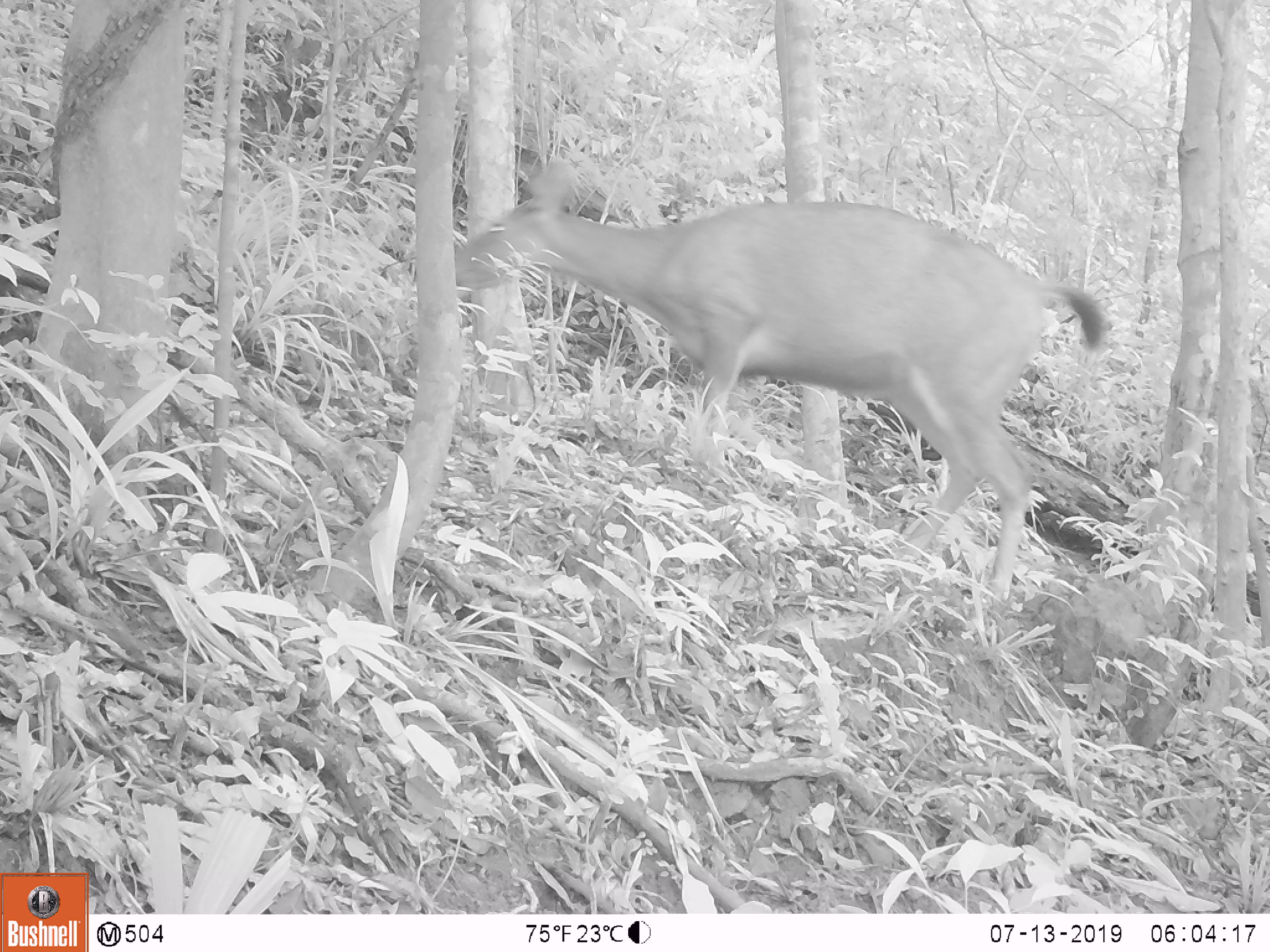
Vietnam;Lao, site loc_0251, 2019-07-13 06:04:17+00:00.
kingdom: Animalia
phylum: Chordata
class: Mammalia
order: Artiodactyla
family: Cervidae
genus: Rusa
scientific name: Rusa unicolor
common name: sambar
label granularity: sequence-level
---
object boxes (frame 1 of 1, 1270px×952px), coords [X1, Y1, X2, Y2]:
sambar: [454, 155, 1108, 604]